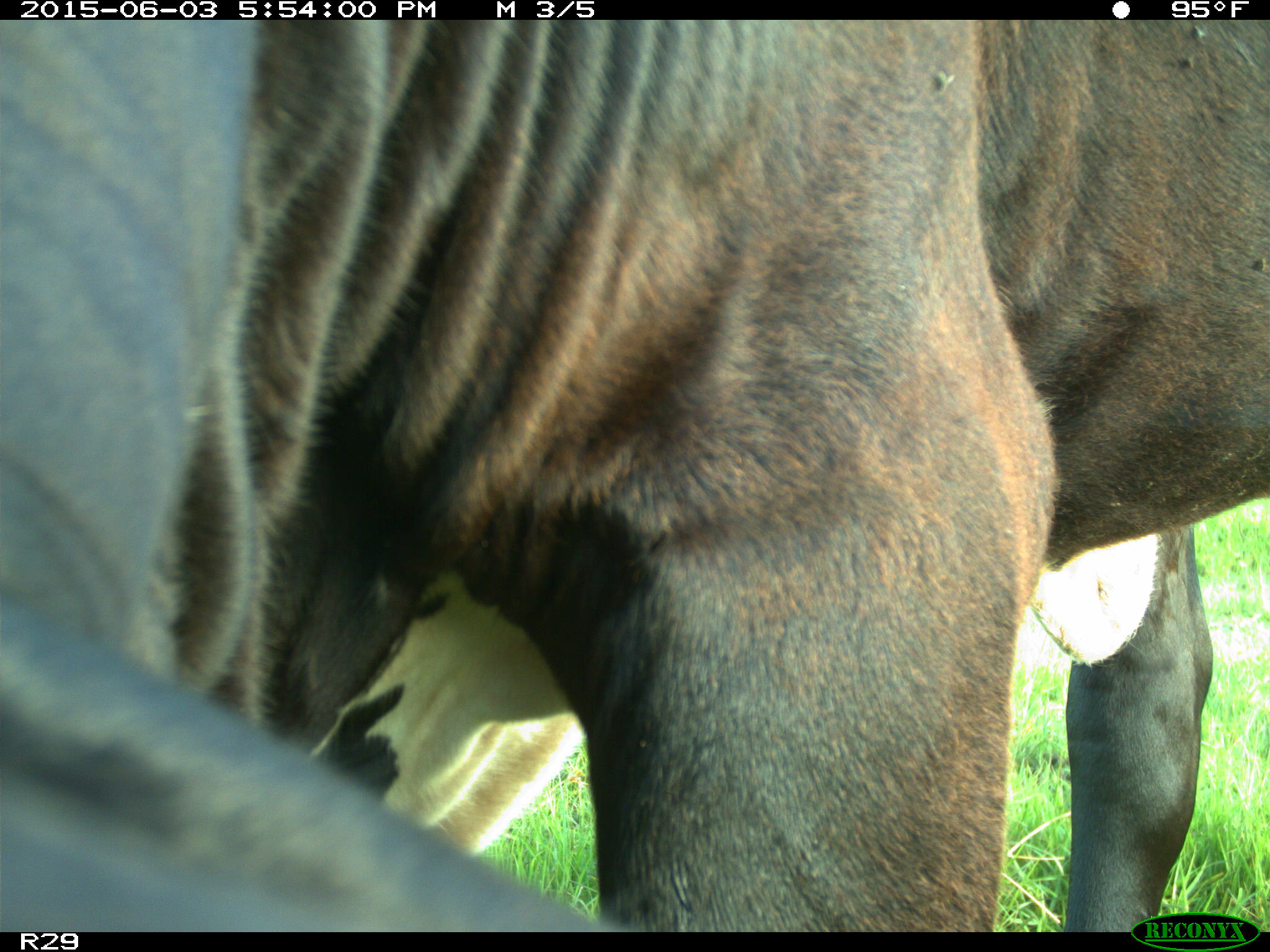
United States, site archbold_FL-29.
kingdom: Animalia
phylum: Chordata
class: Mammalia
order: Artiodactyla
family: Bovidae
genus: Bos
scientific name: Bos taurus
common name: domestic cow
Bos taurus (domestic cow).